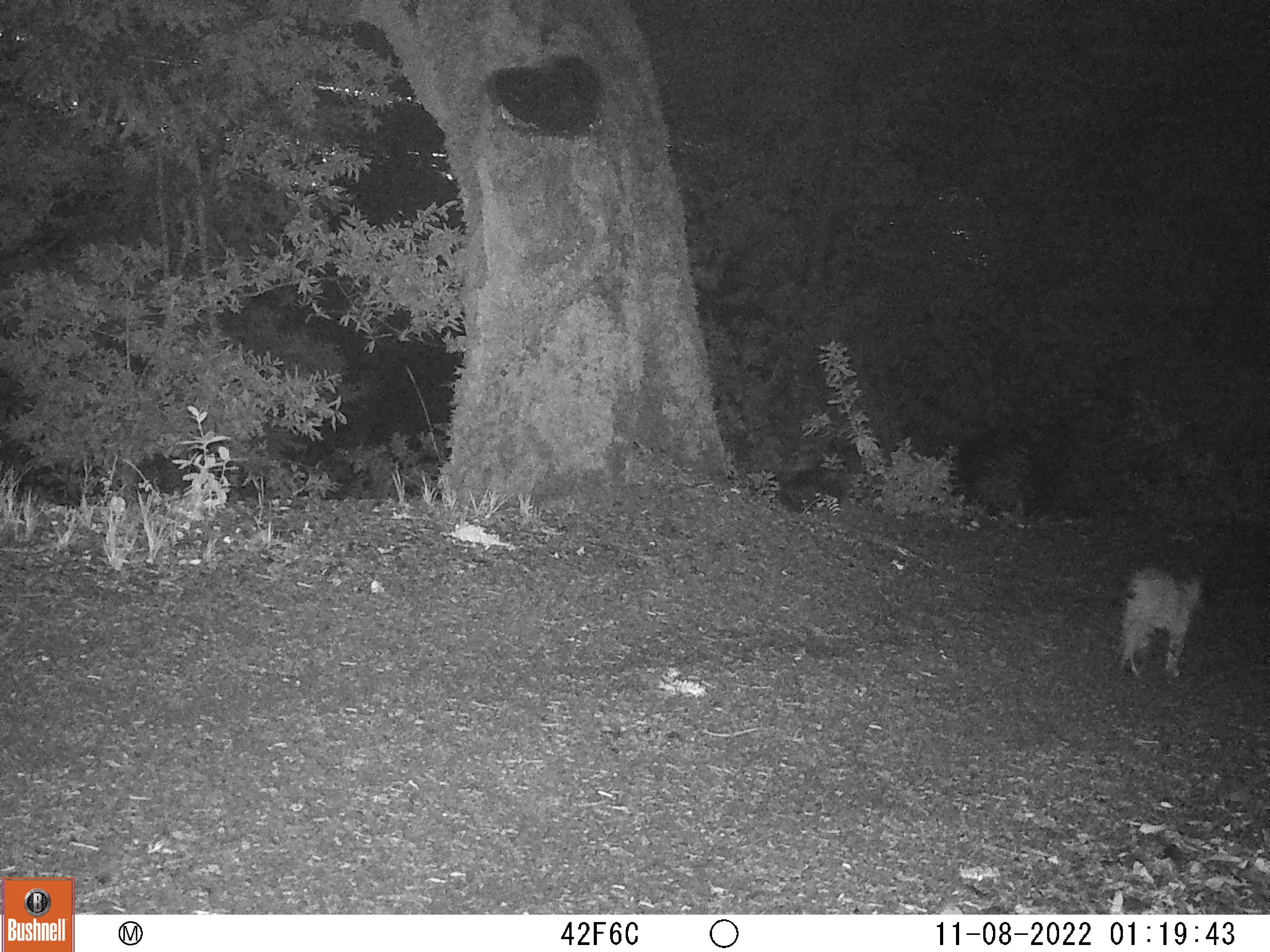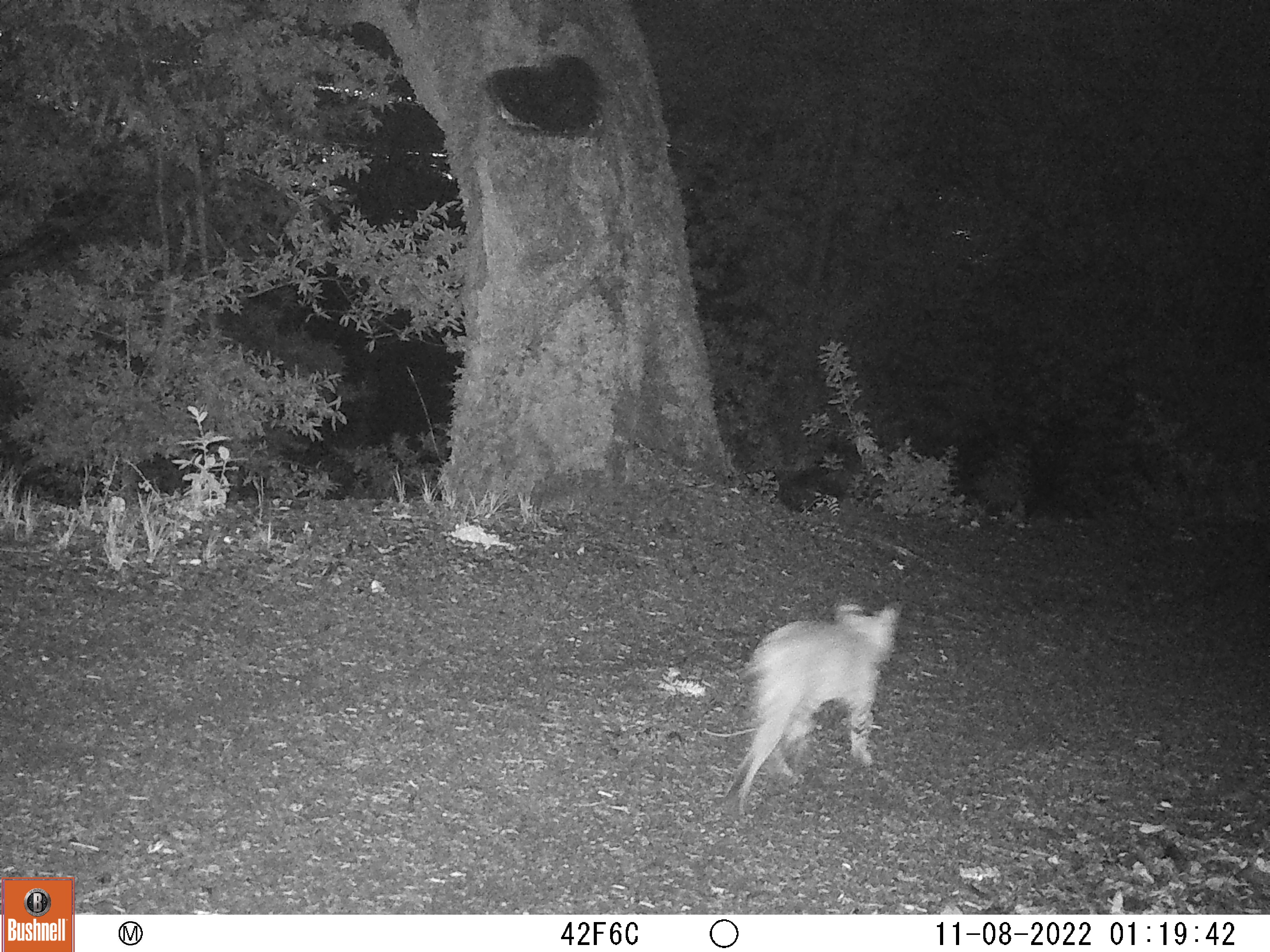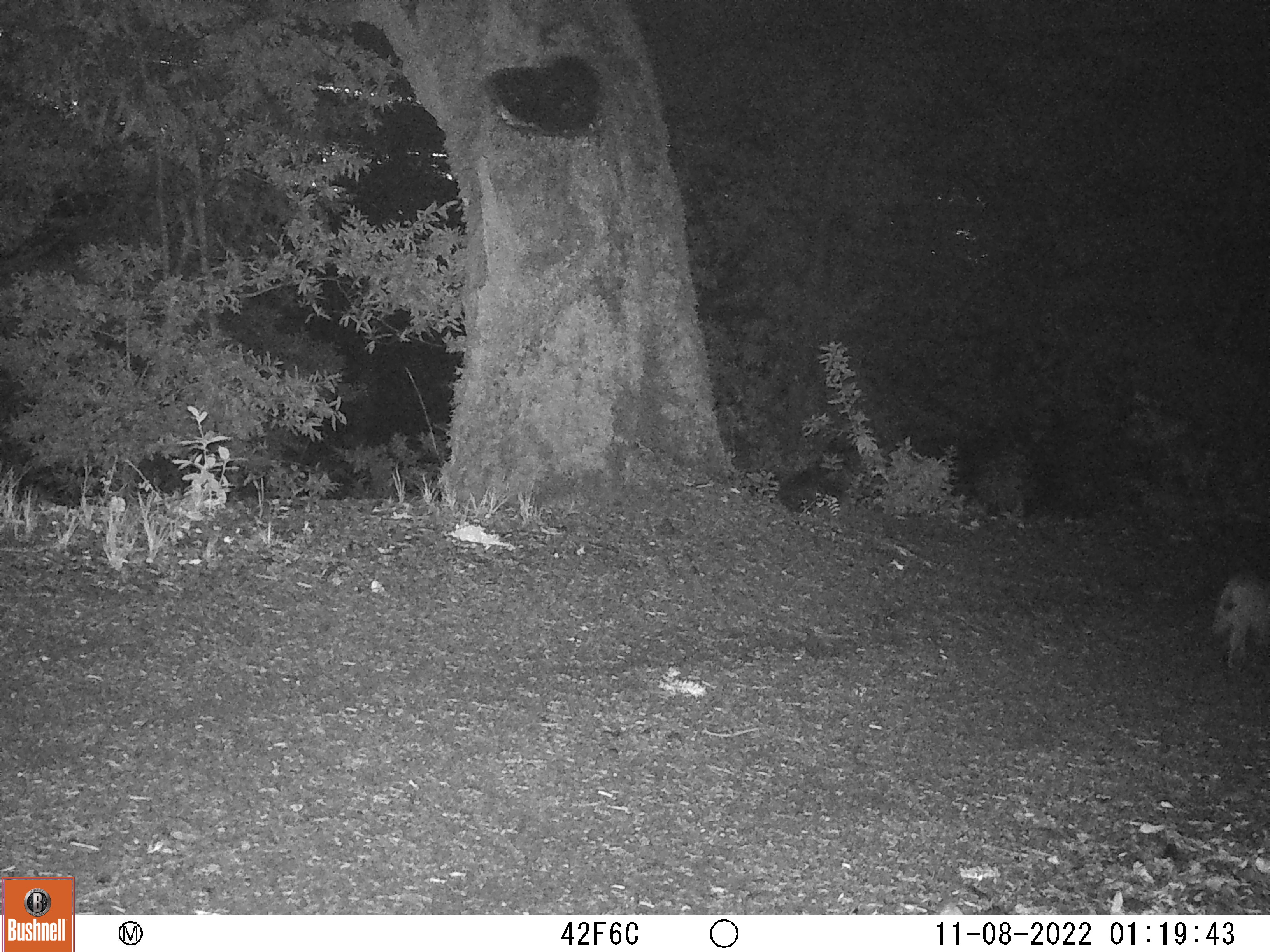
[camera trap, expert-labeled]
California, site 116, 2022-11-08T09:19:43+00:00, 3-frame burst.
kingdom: Animalia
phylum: Chordata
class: Mammalia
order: Carnivora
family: Felidae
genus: Lynx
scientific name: Lynx rufus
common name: bobcat